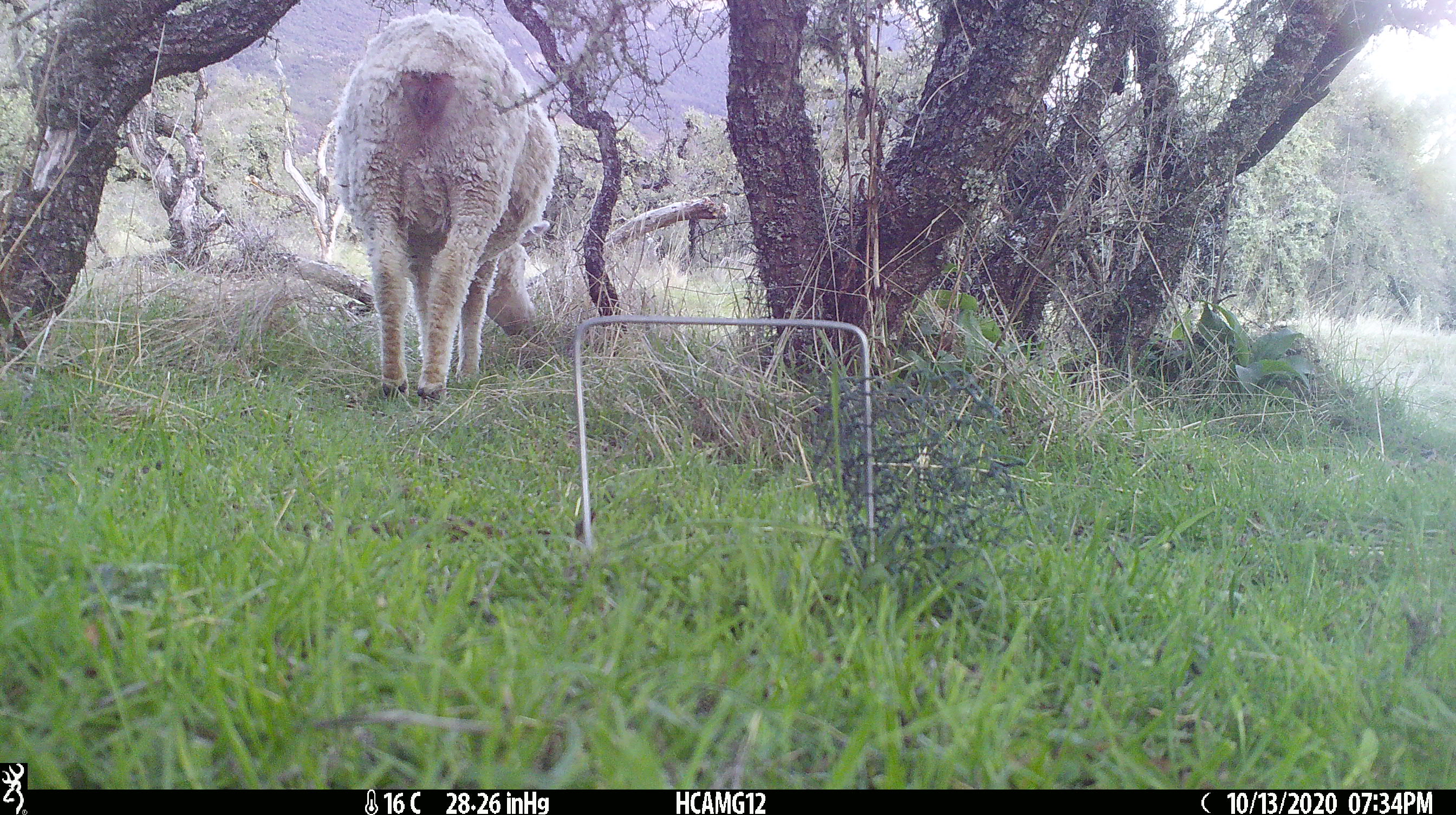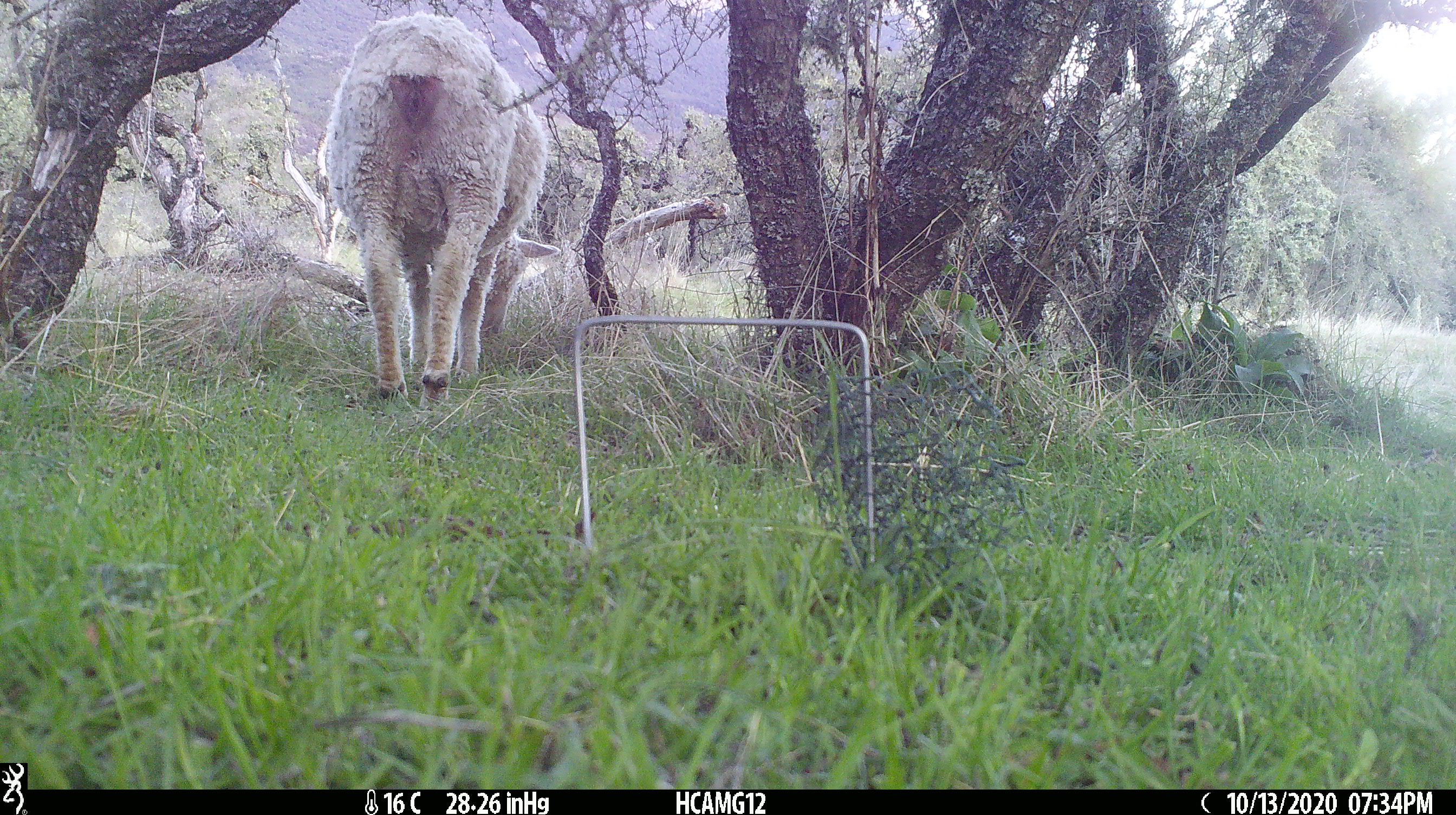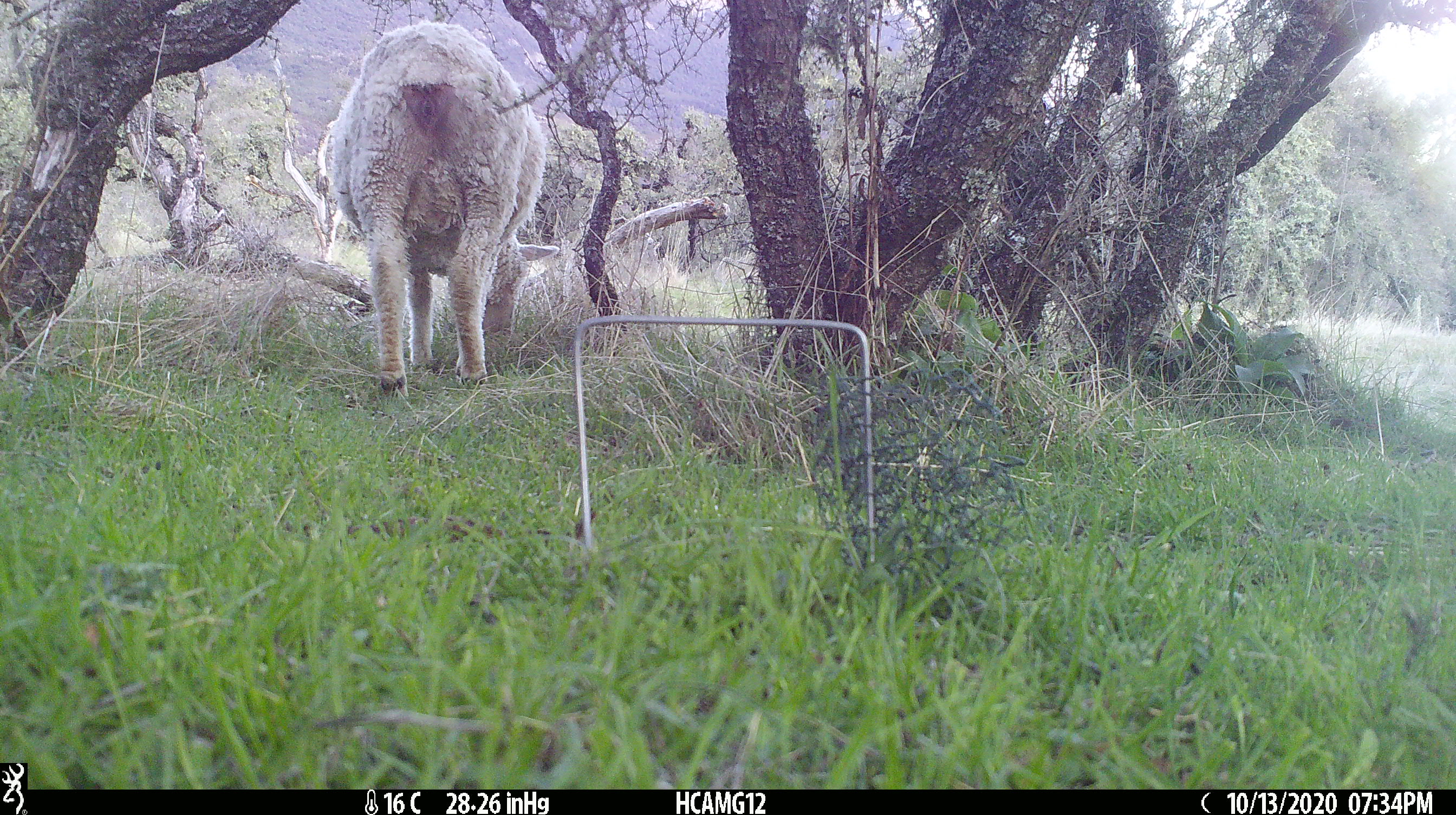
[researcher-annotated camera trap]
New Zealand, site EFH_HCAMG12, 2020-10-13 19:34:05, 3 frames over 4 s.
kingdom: Animalia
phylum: Chordata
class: Mammalia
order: Artiodactyla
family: Bovidae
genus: Ovis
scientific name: Ovis aries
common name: domestic sheep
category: sheep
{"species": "sheep (domestic sheep) (Ovis aries)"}